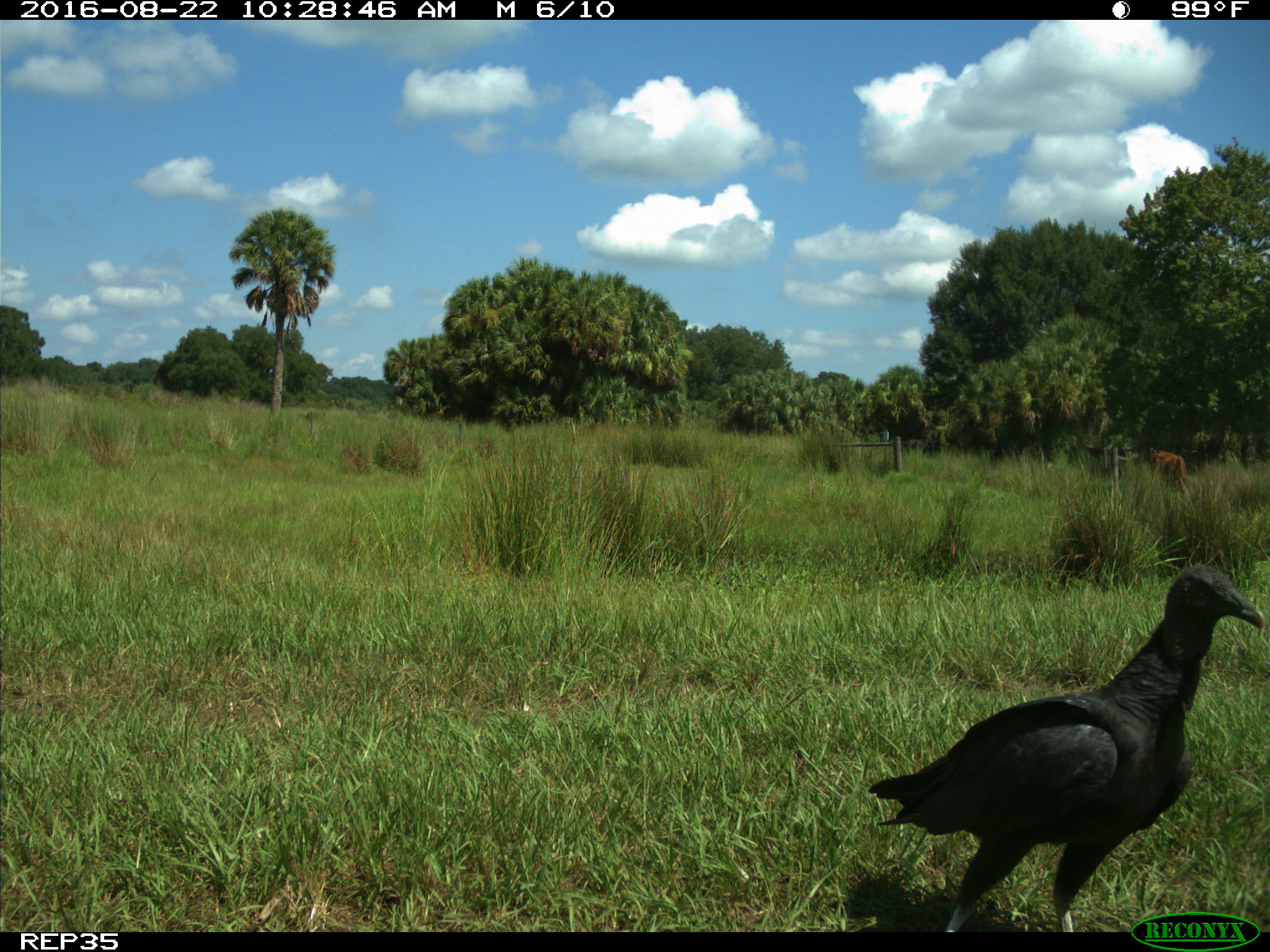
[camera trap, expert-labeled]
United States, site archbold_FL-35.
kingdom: Animalia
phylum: Chordata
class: Mammalia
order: Artiodactyla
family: Bovidae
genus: Bos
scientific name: Bos taurus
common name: domestic cow